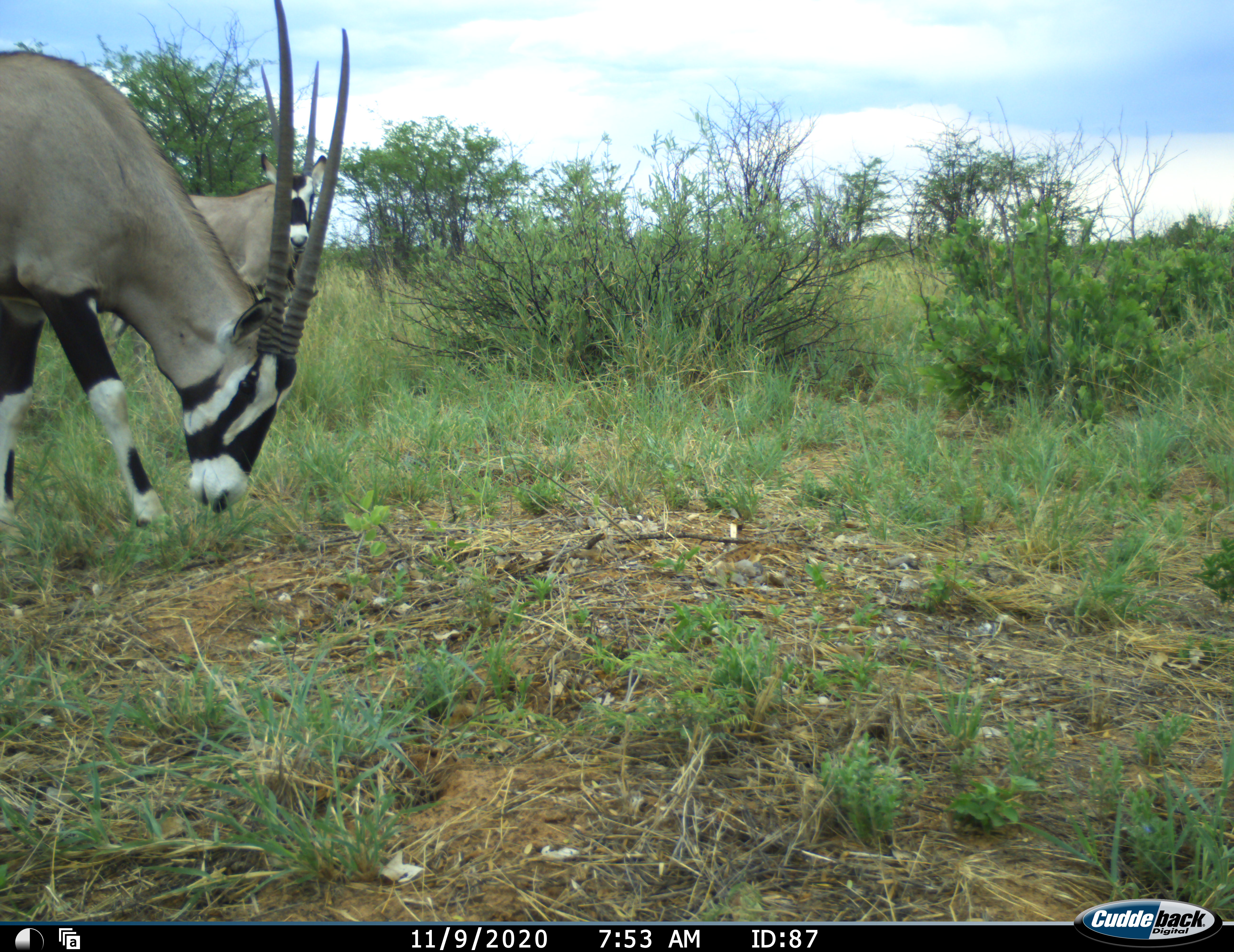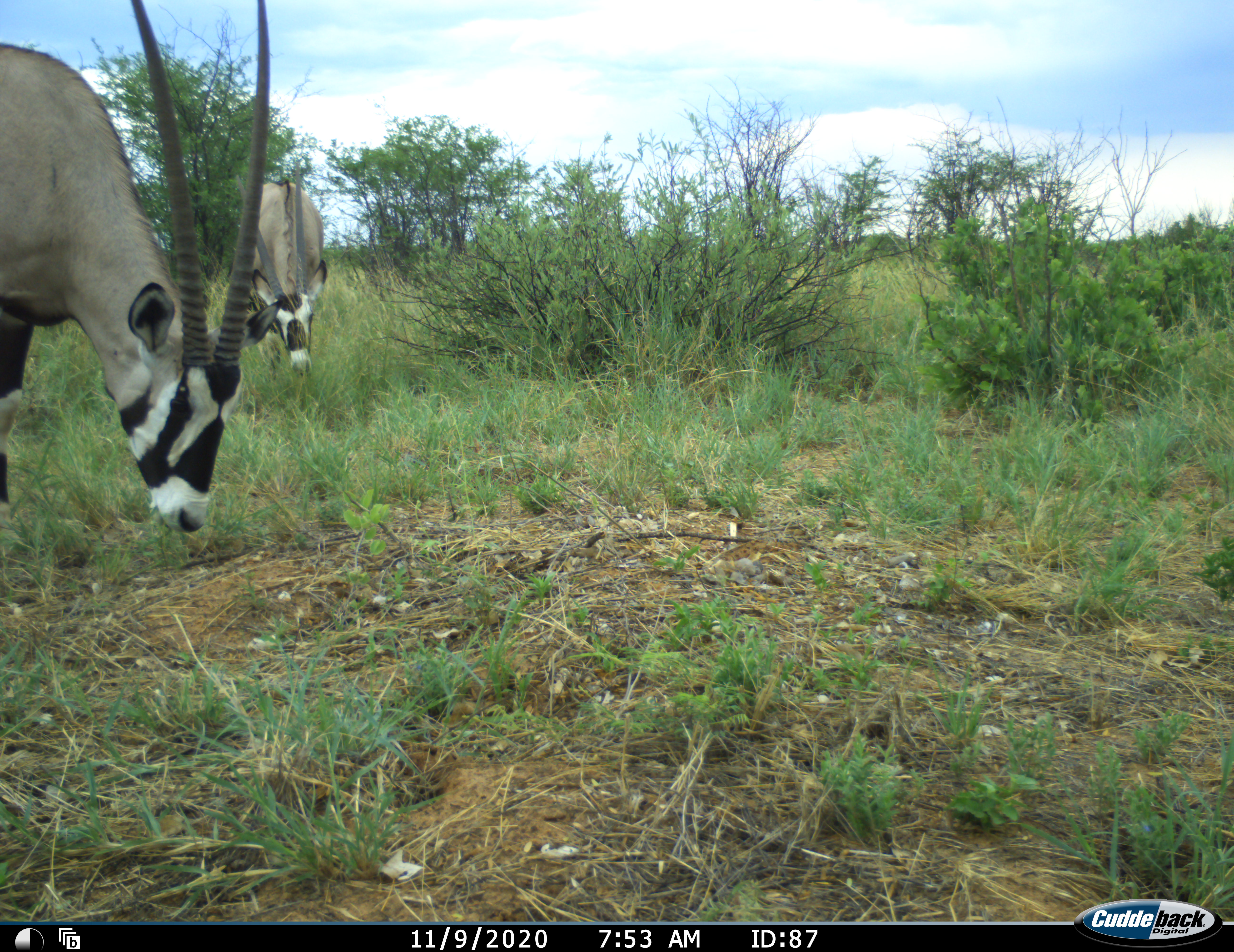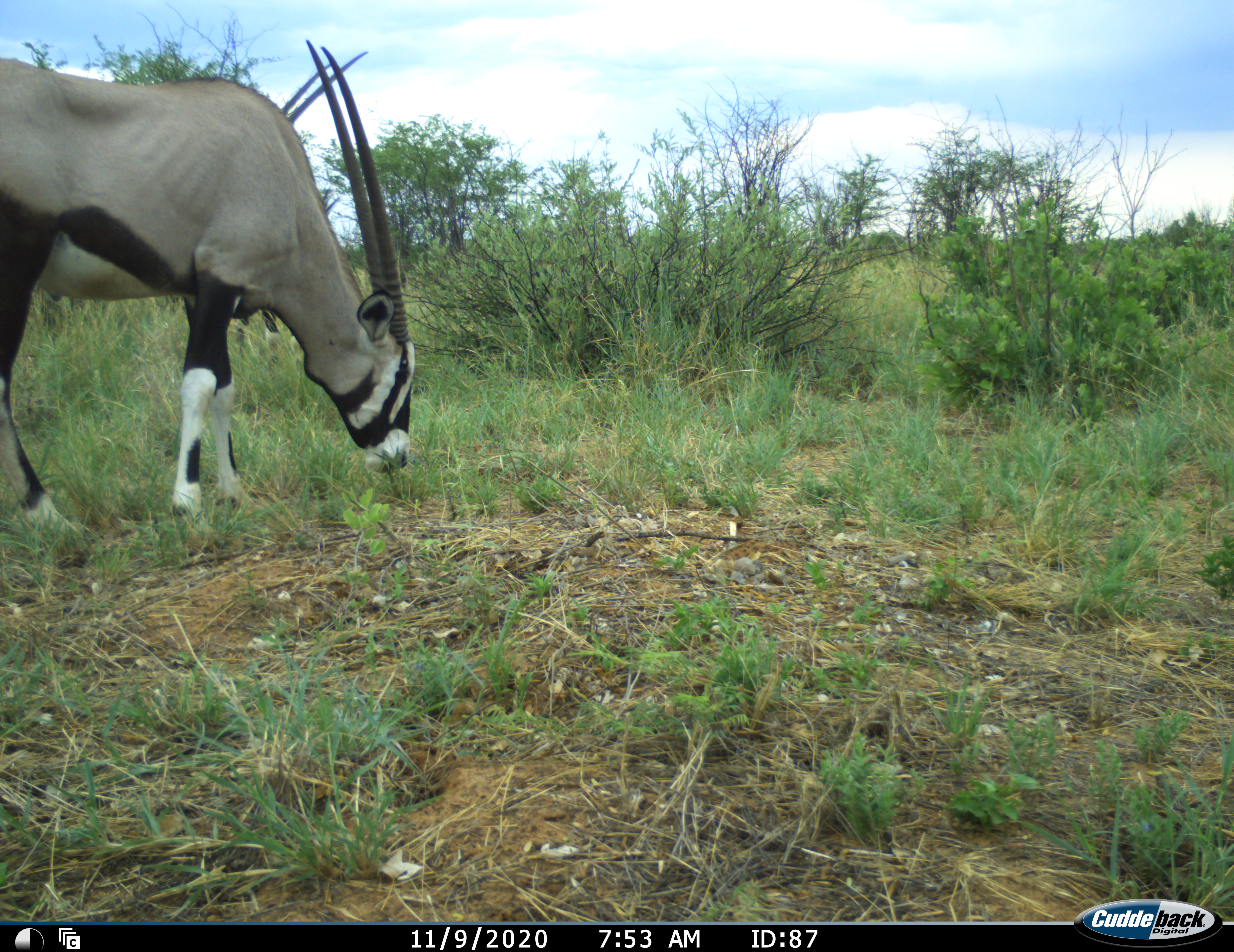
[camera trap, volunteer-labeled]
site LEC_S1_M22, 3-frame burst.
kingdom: Animalia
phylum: Chordata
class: Mammalia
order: Artiodactyla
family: Bovidae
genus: Oryx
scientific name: Oryx gazella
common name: gemsbok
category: oryx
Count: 2.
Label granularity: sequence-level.